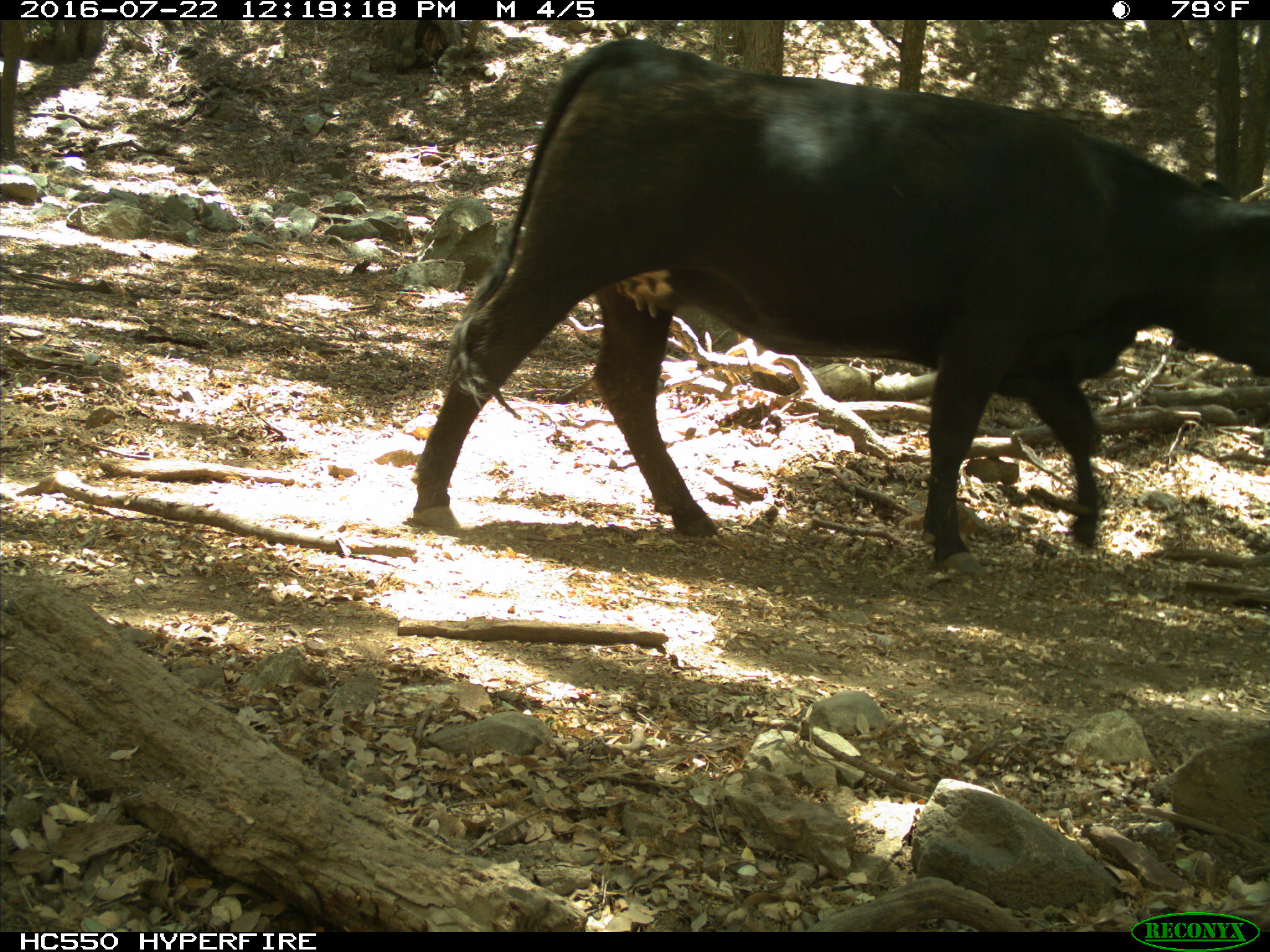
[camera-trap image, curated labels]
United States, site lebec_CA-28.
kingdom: Animalia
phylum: Chordata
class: Mammalia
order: Artiodactyla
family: Bovidae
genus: Bos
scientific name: Bos taurus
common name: domestic cow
Bos taurus (domestic cow).